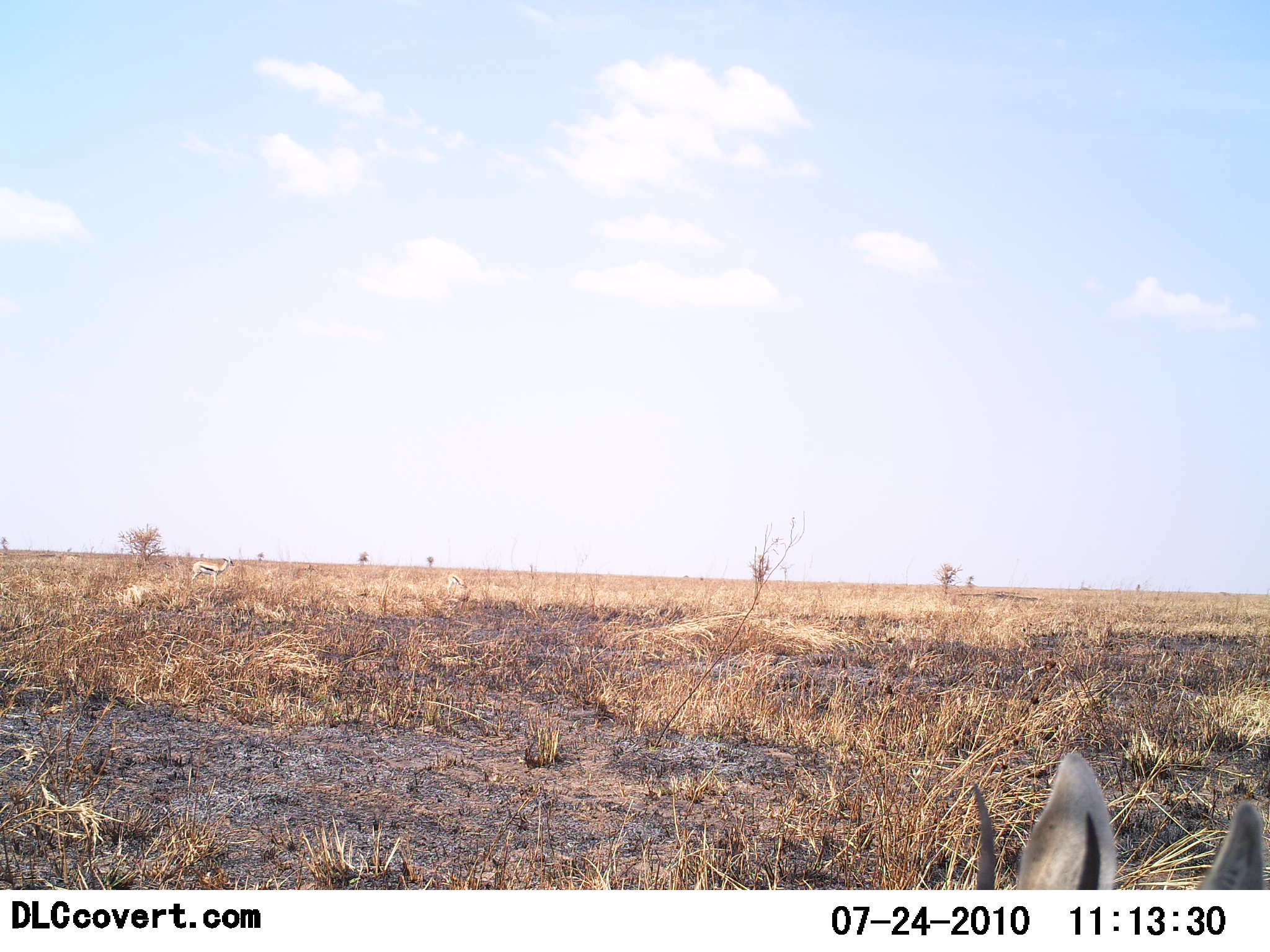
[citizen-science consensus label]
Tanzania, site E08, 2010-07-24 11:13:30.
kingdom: Animalia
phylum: Chordata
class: Mammalia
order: Artiodactyla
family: Bovidae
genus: Eudorcas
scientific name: Eudorcas thomsonii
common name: thomson's gazelle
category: gazellethomsons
Gazellethomsons (thomson's gazelle) (Eudorcas thomsonii), count 1. Behavior (volunteer vote fractions): standing 64%, resting 18%, moving 9%, interacting 9%. Young present (vote fraction): 0%. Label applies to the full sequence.